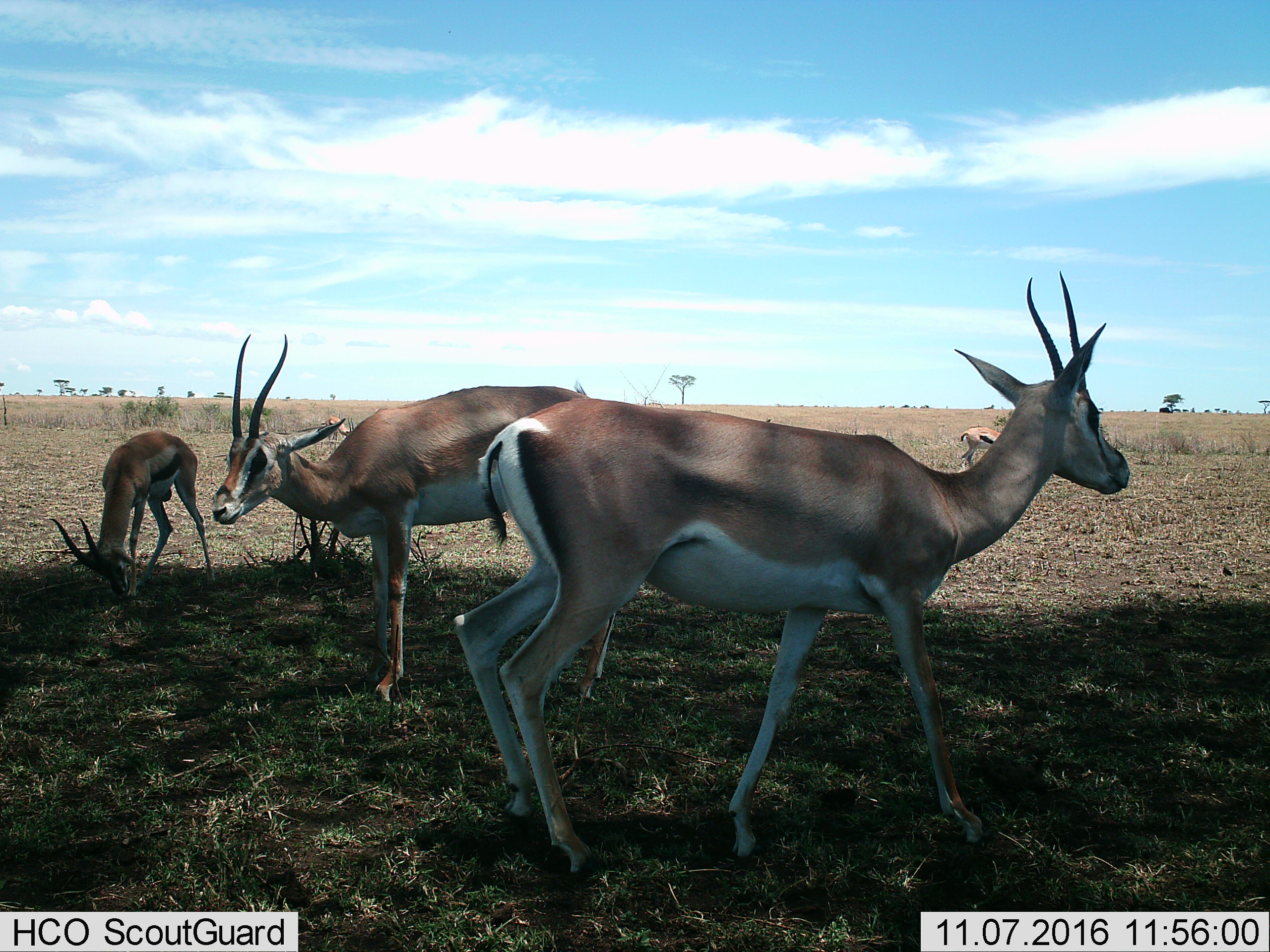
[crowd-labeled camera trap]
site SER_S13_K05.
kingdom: Animalia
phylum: Chordata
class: Mammalia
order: Artiodactyla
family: Bovidae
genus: Nanger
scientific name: Nanger granti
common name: grant's gazelle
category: gazellegrants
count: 4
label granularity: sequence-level